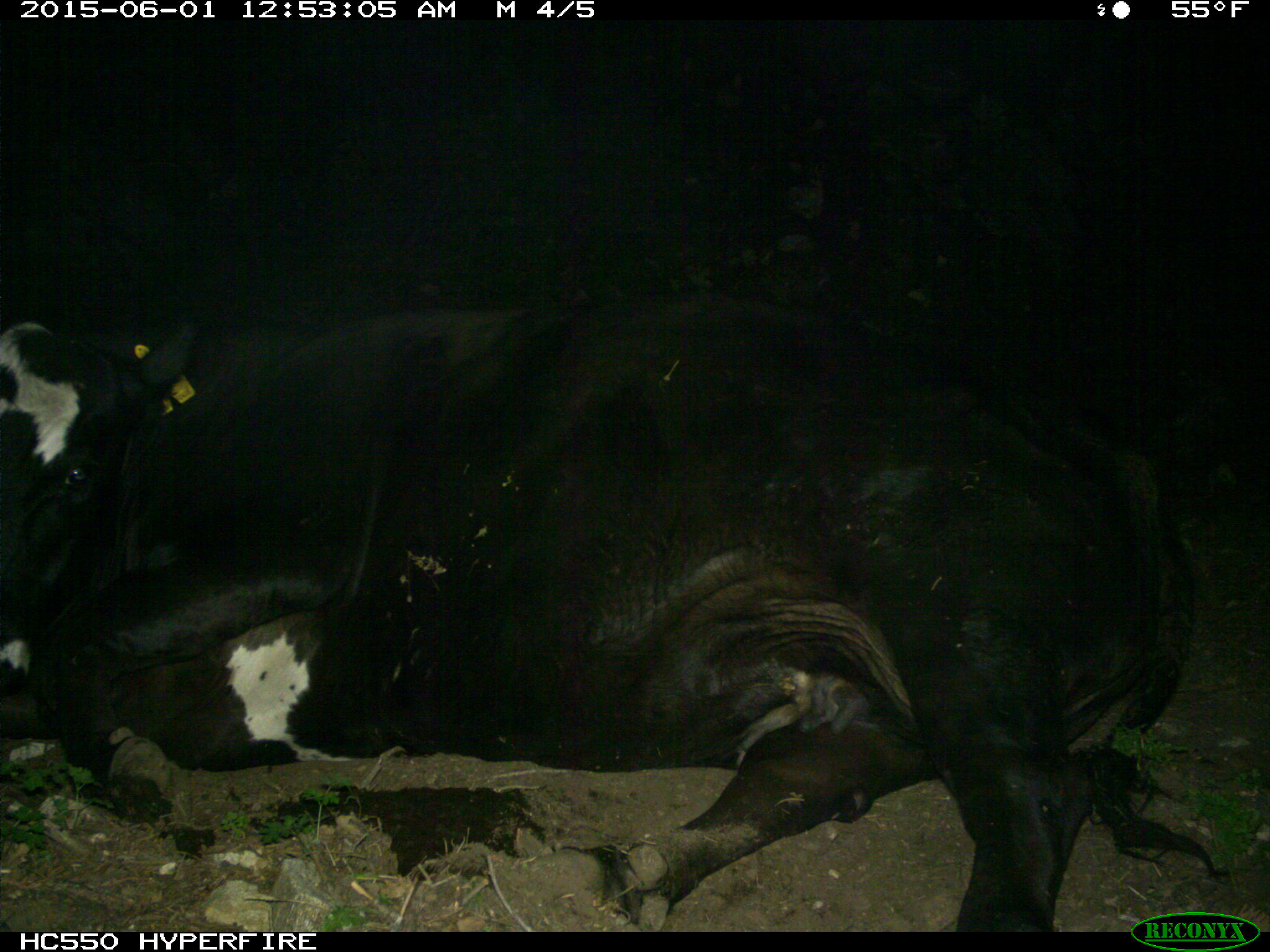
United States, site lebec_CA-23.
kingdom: Animalia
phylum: Chordata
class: Mammalia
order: Artiodactyla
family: Bovidae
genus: Bos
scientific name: Bos taurus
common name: domestic cow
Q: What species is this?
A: Bos taurus (domestic cow).